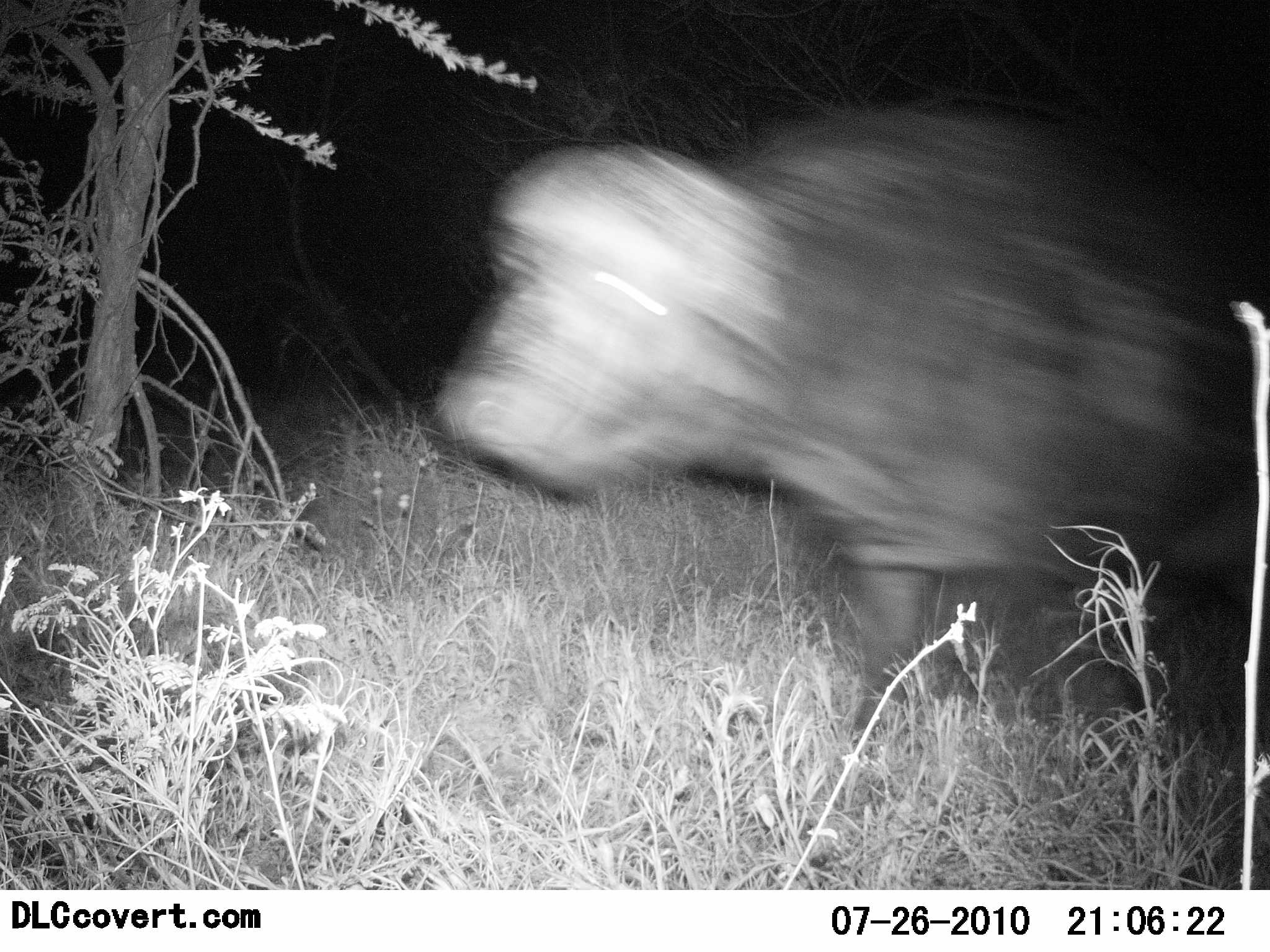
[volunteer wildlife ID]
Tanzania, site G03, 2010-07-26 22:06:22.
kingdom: Animalia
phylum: Chordata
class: Mammalia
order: Artiodactyla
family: Bovidae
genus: Syncerus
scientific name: Syncerus caffer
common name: cape buffalo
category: buffalo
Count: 1.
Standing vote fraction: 23%.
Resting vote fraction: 0%.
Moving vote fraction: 77%.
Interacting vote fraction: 0%.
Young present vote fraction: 0%.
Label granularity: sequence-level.